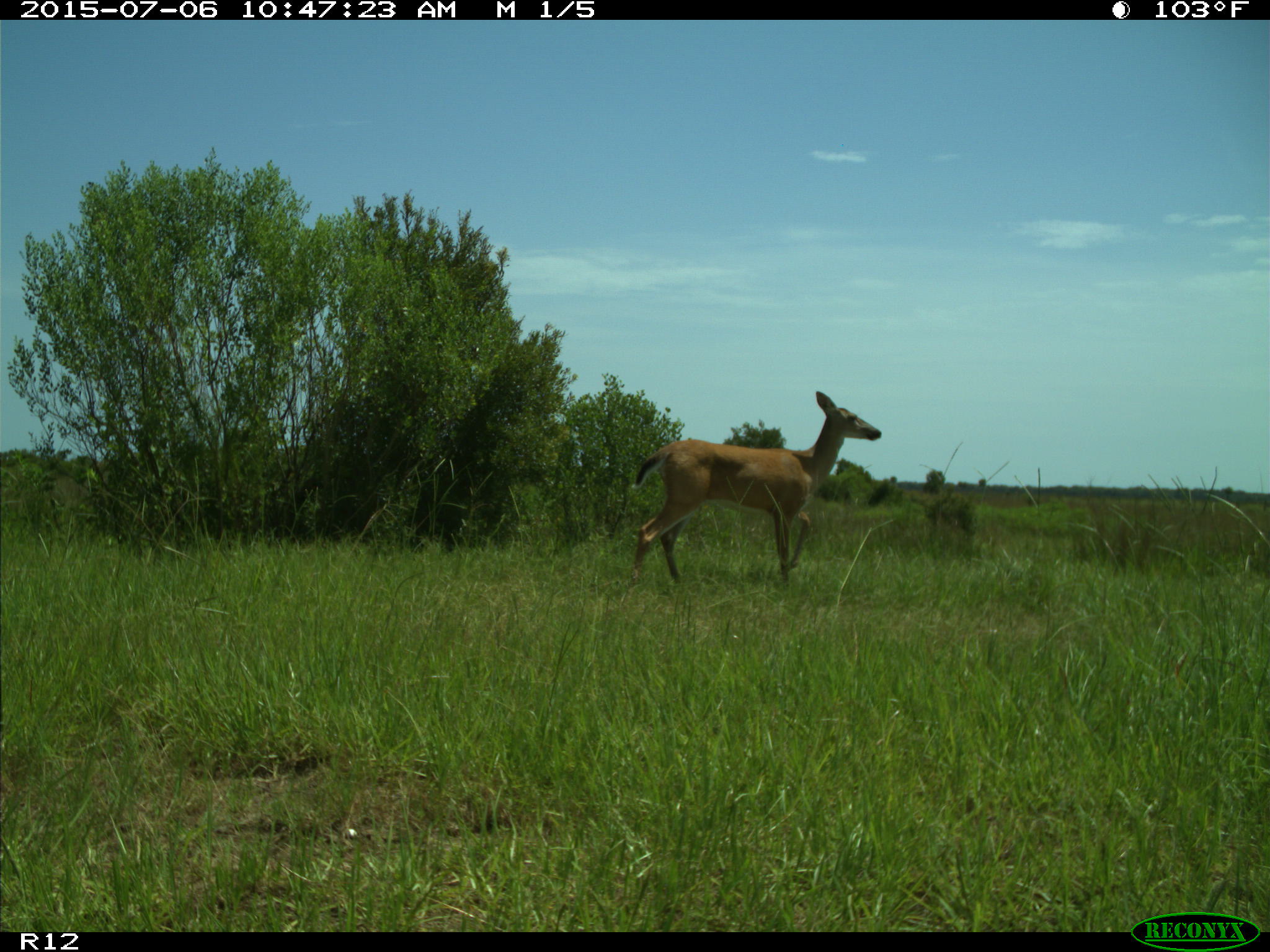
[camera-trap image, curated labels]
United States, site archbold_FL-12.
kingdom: Animalia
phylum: Chordata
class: Mammalia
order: Artiodactyla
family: Cervidae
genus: Odocoileus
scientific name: Odocoileus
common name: deer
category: unidentified deer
Unidentified deer (deer) (Odocoileus).